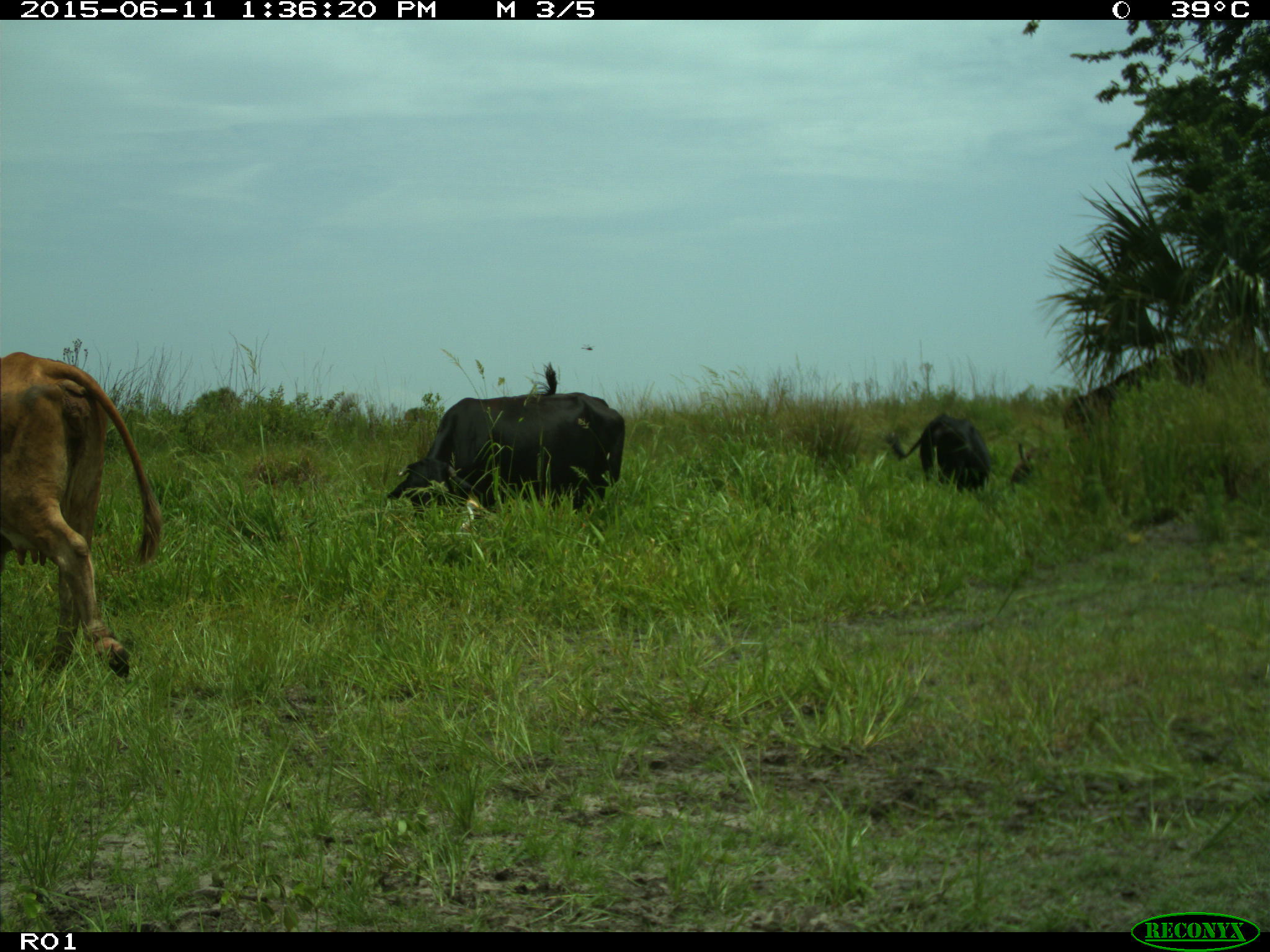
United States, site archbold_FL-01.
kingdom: Animalia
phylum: Chordata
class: Mammalia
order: Artiodactyla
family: Bovidae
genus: Bos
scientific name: Bos taurus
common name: domestic cow